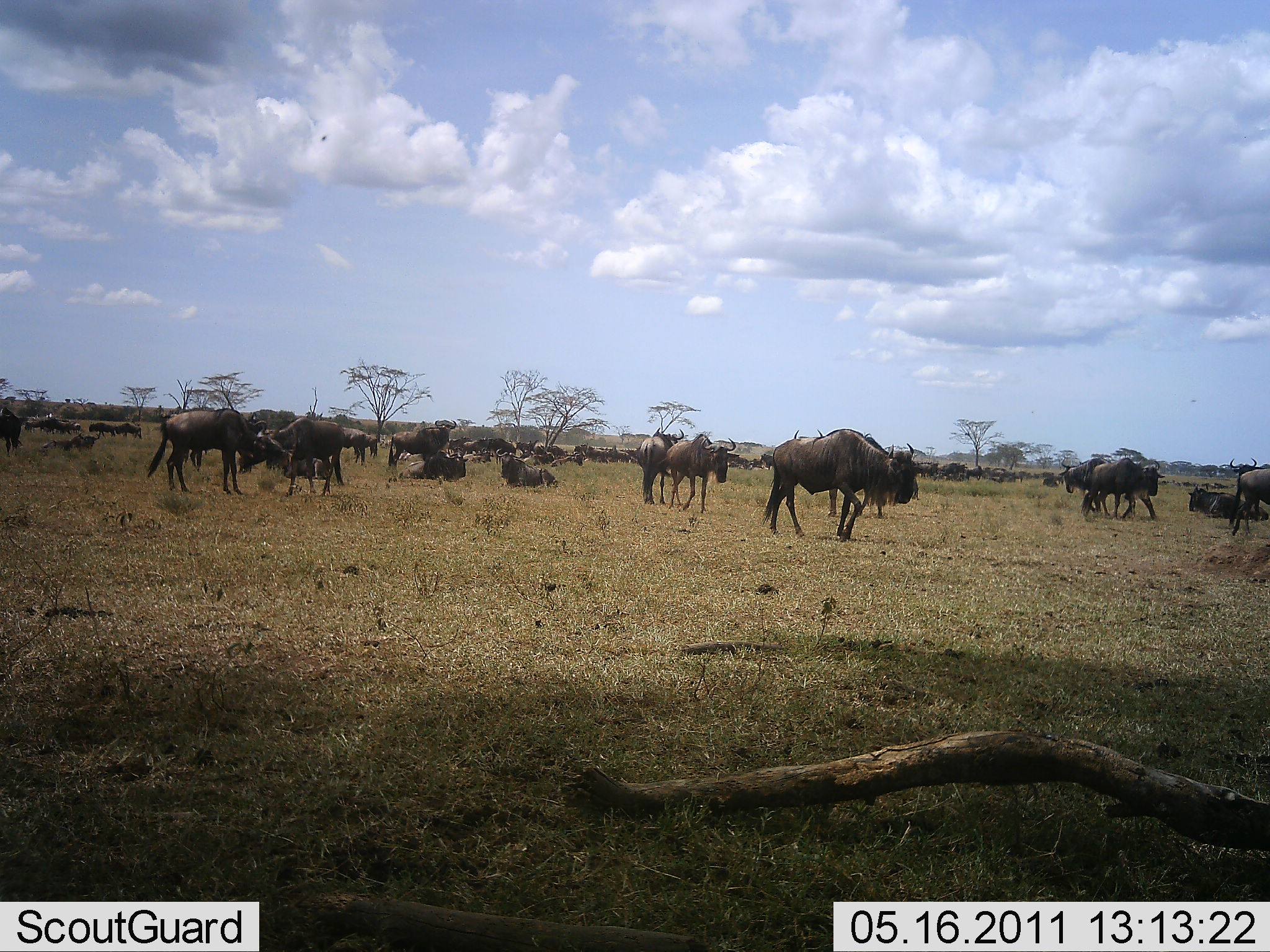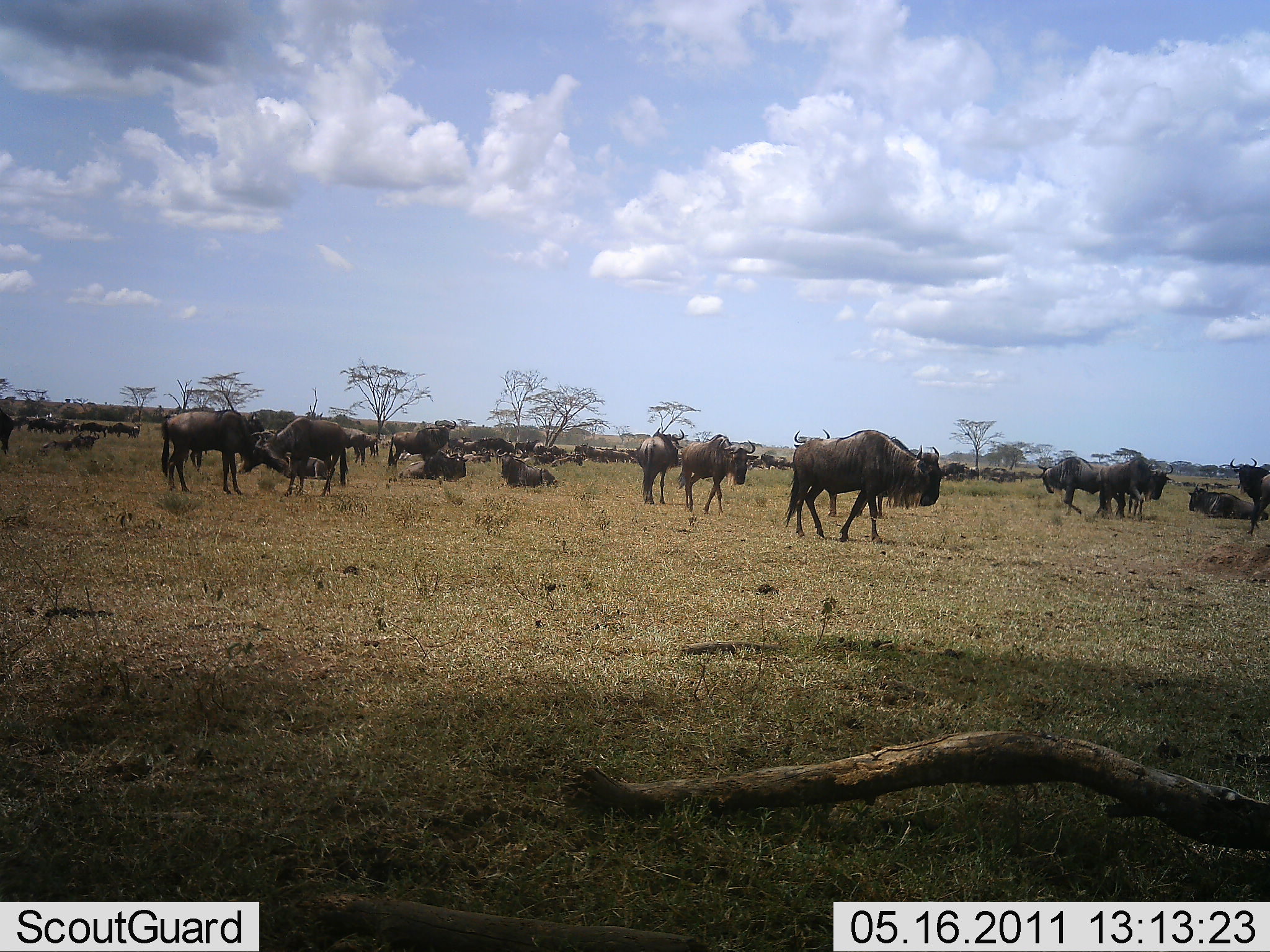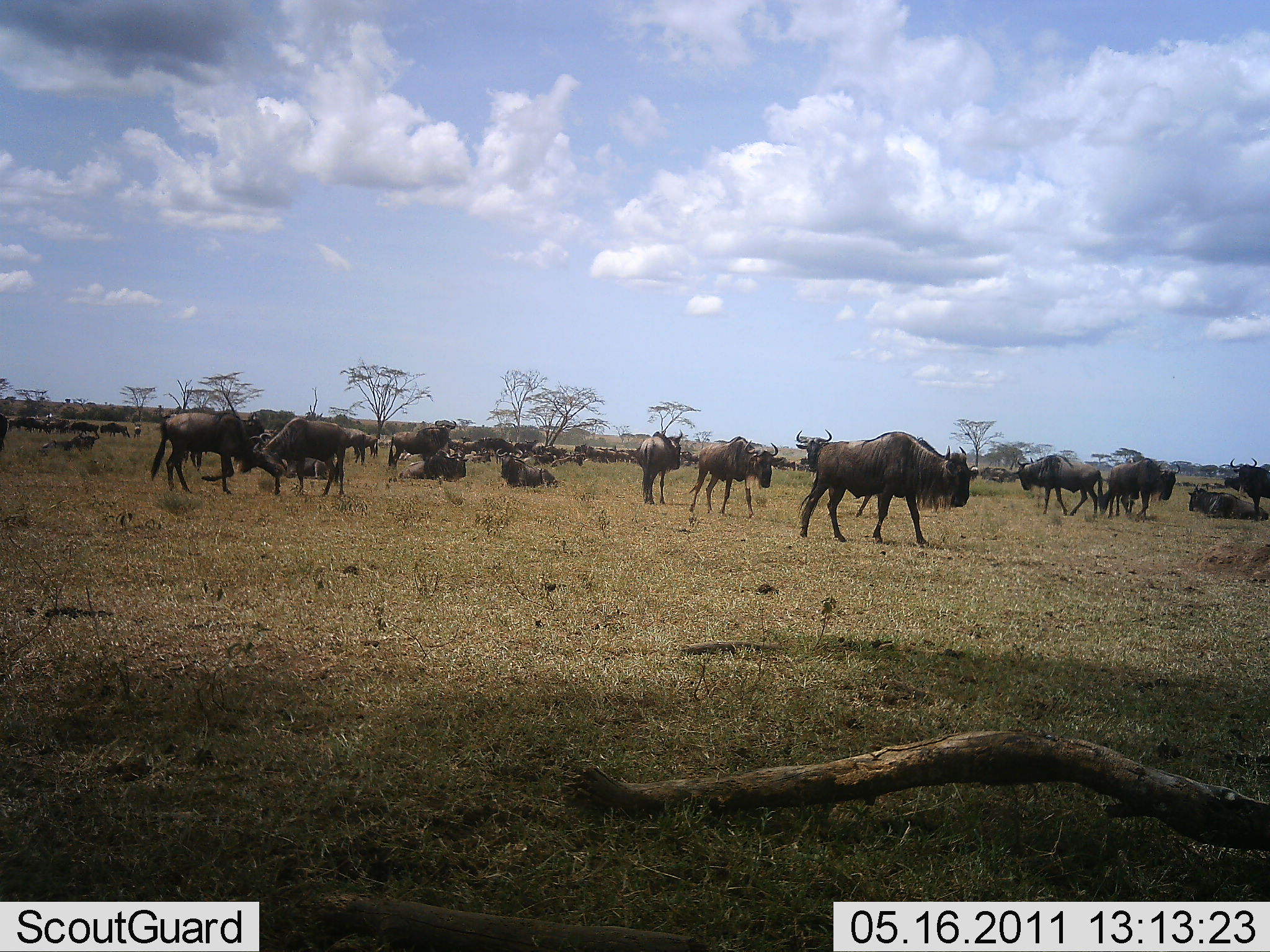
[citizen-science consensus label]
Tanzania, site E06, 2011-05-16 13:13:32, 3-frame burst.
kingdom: Animalia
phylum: Chordata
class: Mammalia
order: Artiodactyla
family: Bovidae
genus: Connochaetes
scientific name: Connochaetes taurinus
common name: blue wildebeest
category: wildebeest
Wildebeest (blue wildebeest) (Connochaetes taurinus), count 11-50. Behavior (volunteer vote fractions): standing 70%, resting 90%, moving 90%, interacting 30%. Young present (vote fraction): 0%. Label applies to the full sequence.